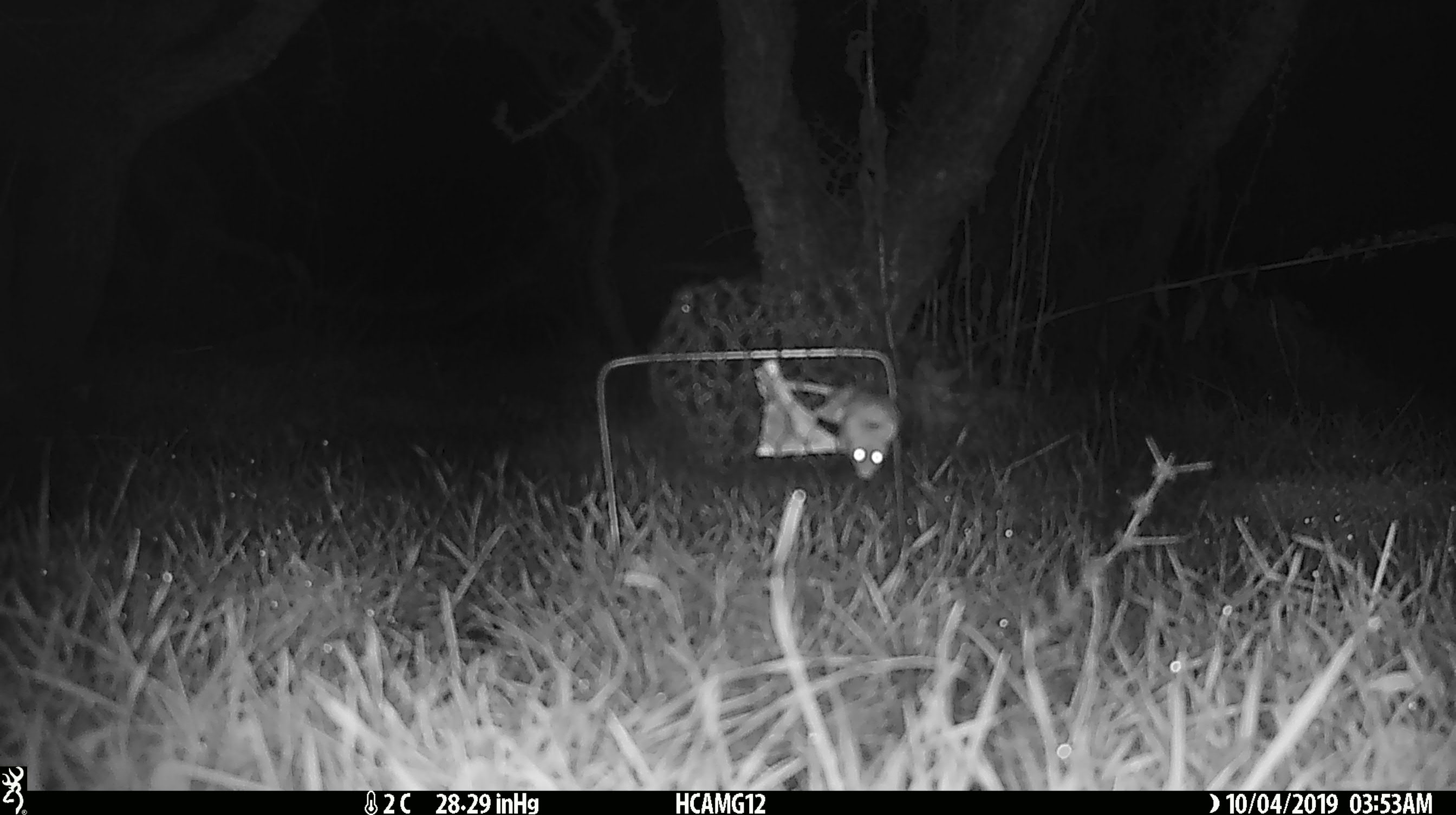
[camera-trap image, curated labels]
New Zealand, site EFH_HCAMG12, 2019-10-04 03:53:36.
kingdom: Animalia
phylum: Chordata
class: Mammalia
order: Rodentia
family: Muridae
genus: Mus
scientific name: Mus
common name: mouse